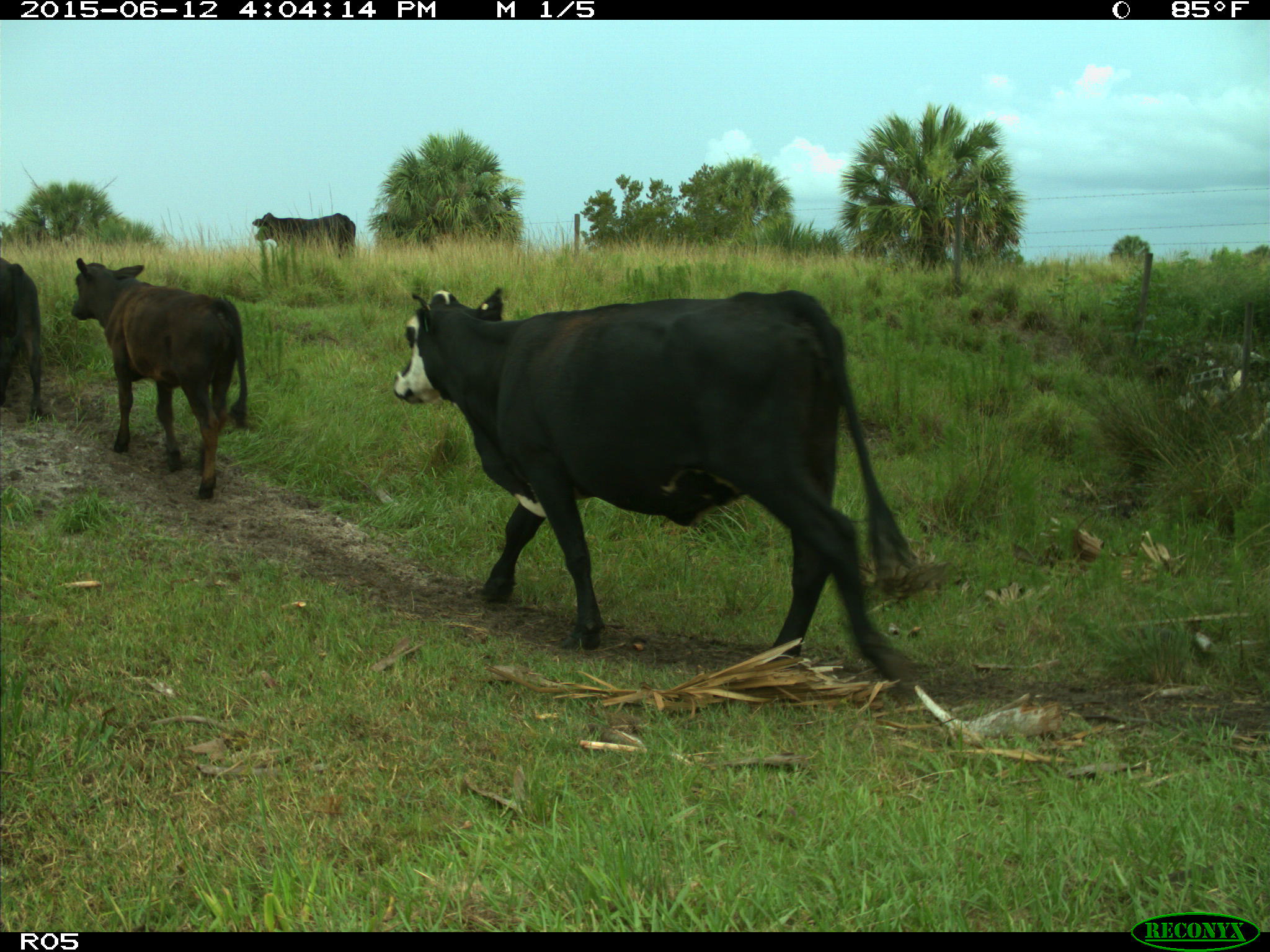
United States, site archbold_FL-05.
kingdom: Animalia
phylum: Chordata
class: Mammalia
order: Artiodactyla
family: Bovidae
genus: Bos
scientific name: Bos taurus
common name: domestic cow